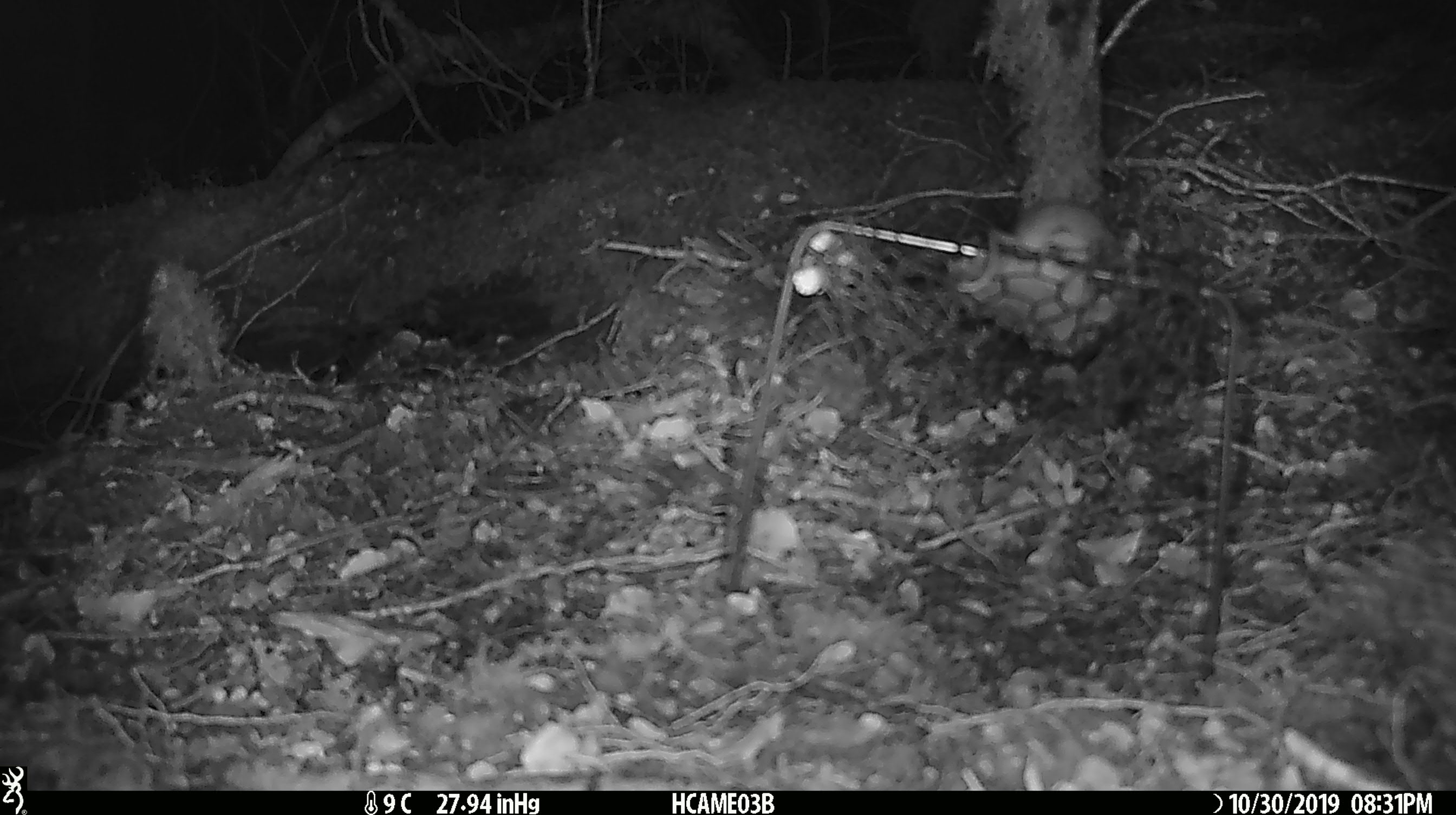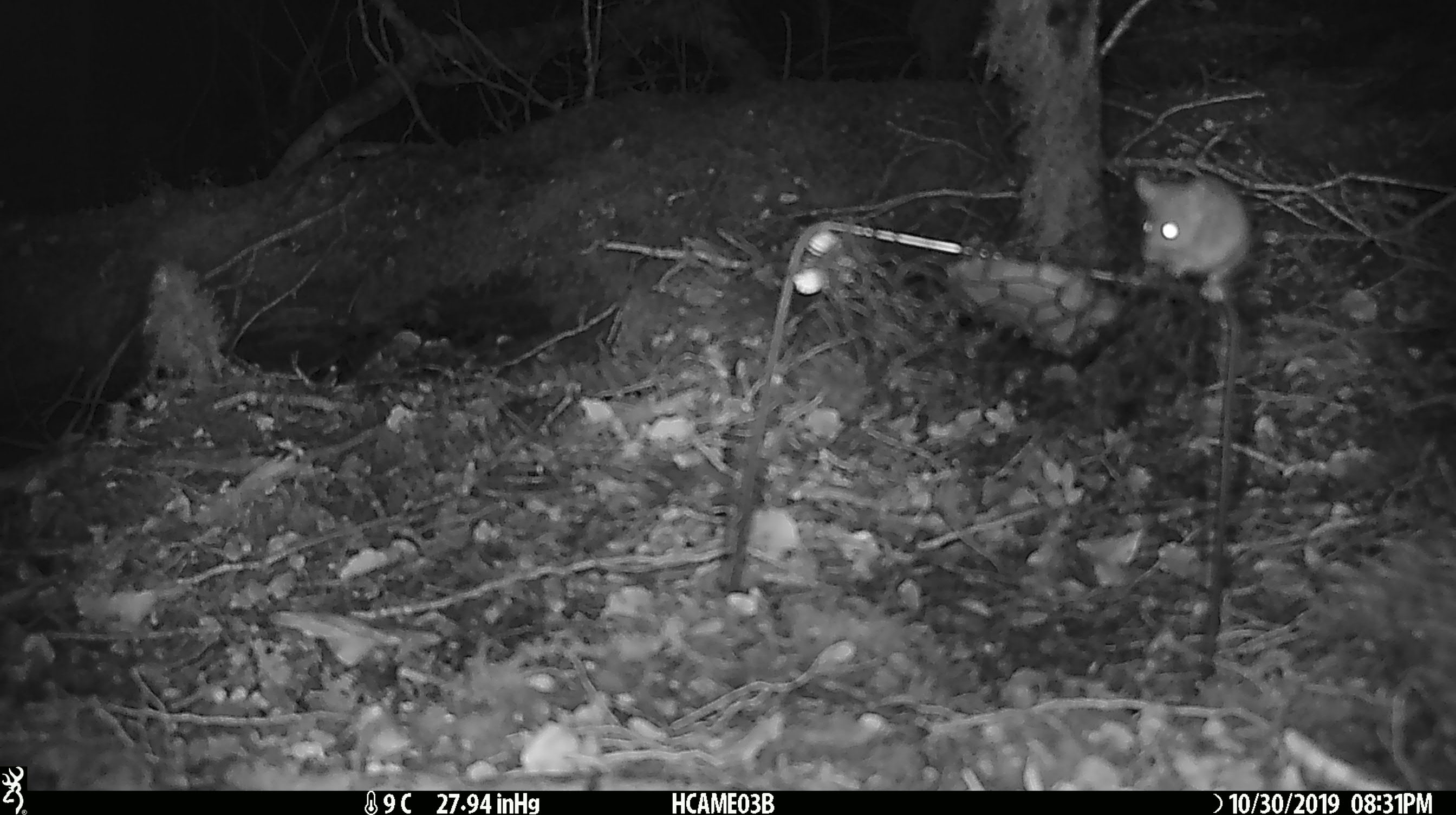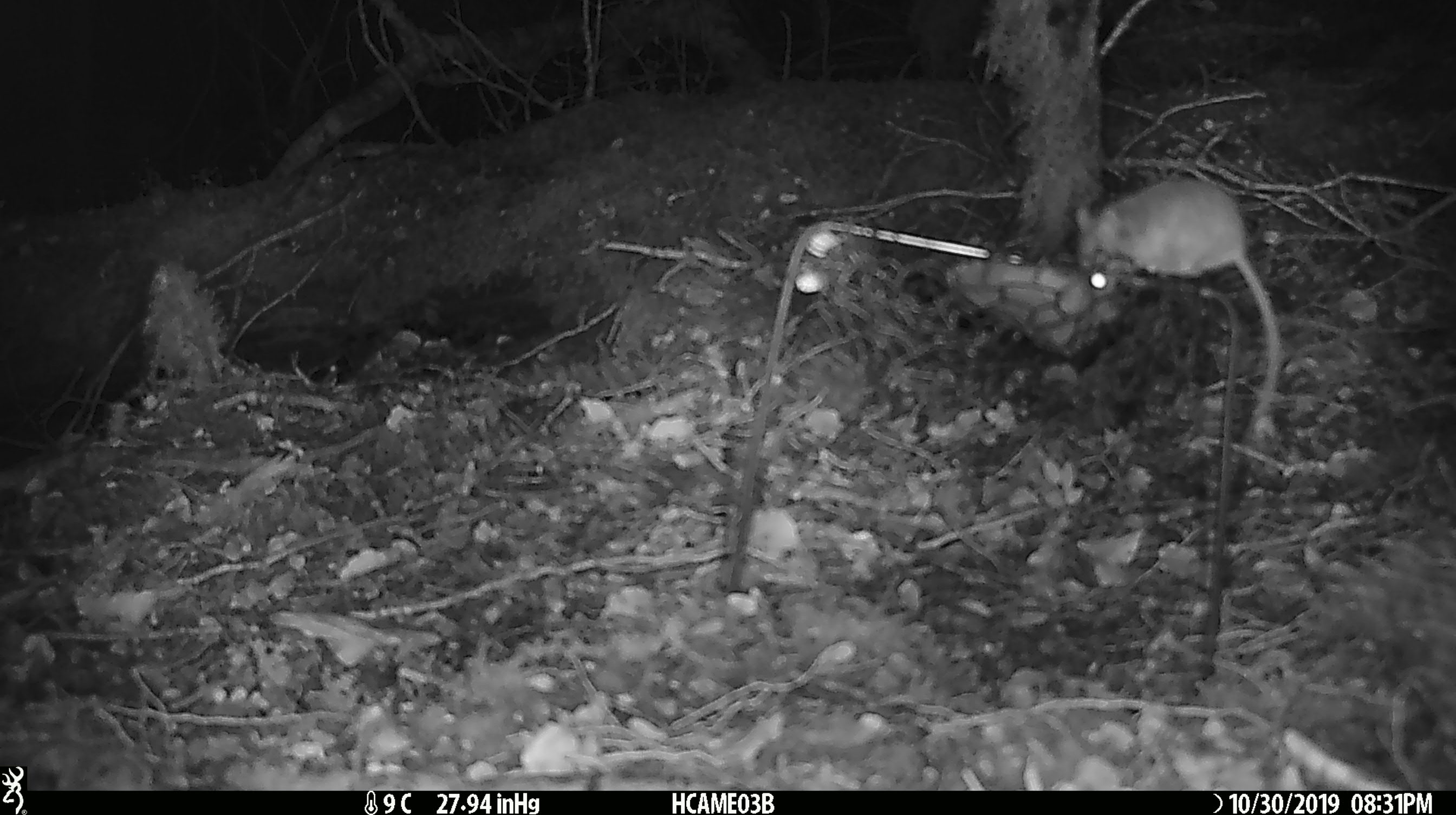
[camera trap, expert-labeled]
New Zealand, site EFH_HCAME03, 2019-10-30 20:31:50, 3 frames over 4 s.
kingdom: Animalia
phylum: Chordata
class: Mammalia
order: Rodentia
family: Muridae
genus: Mus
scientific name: Mus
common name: mouse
Mouse (Mus).